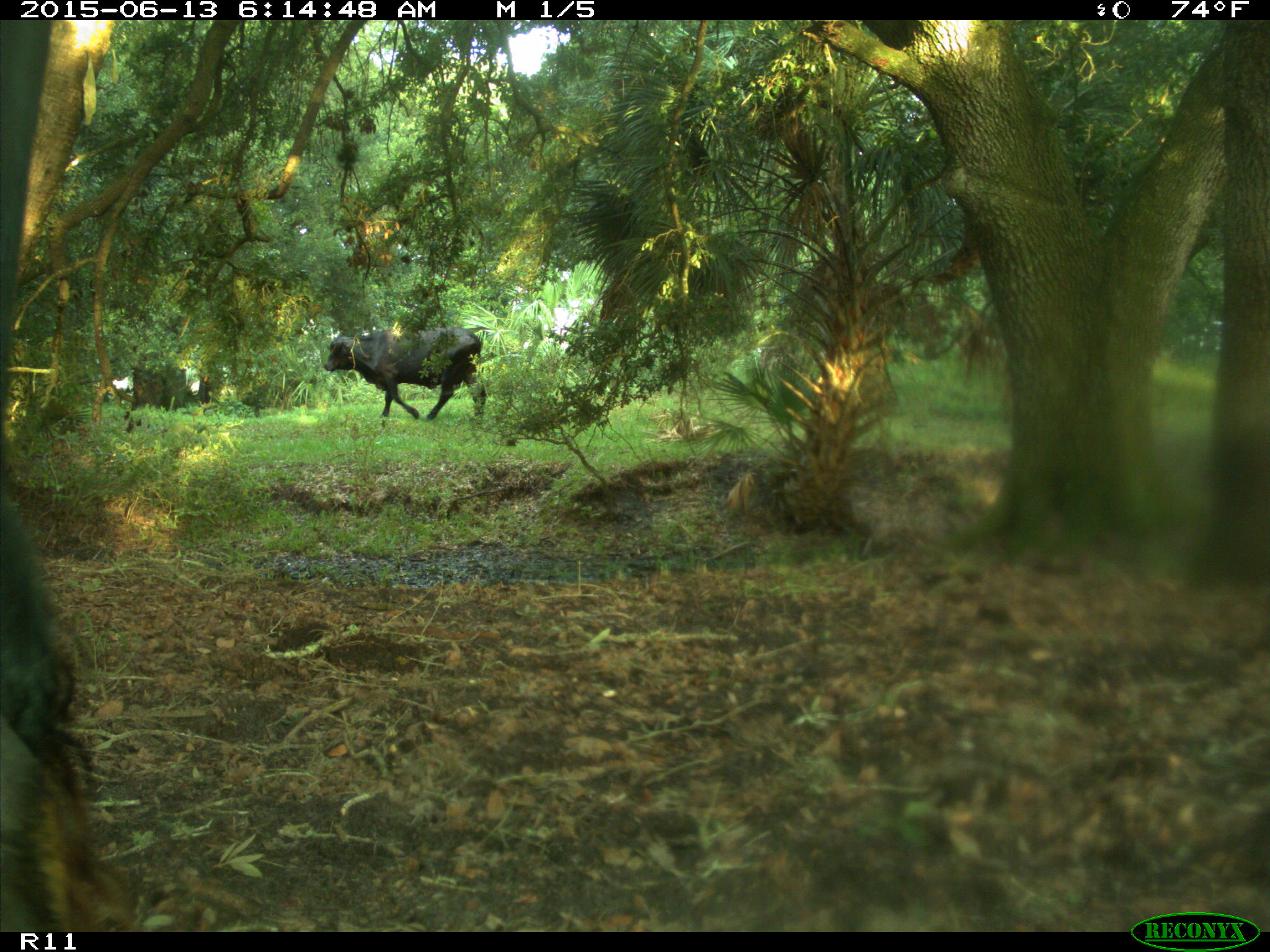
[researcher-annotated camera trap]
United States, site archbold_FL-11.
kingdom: Animalia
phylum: Chordata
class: Mammalia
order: Artiodactyla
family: Bovidae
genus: Bos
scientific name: Bos taurus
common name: domestic cow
Bos taurus (domestic cow).